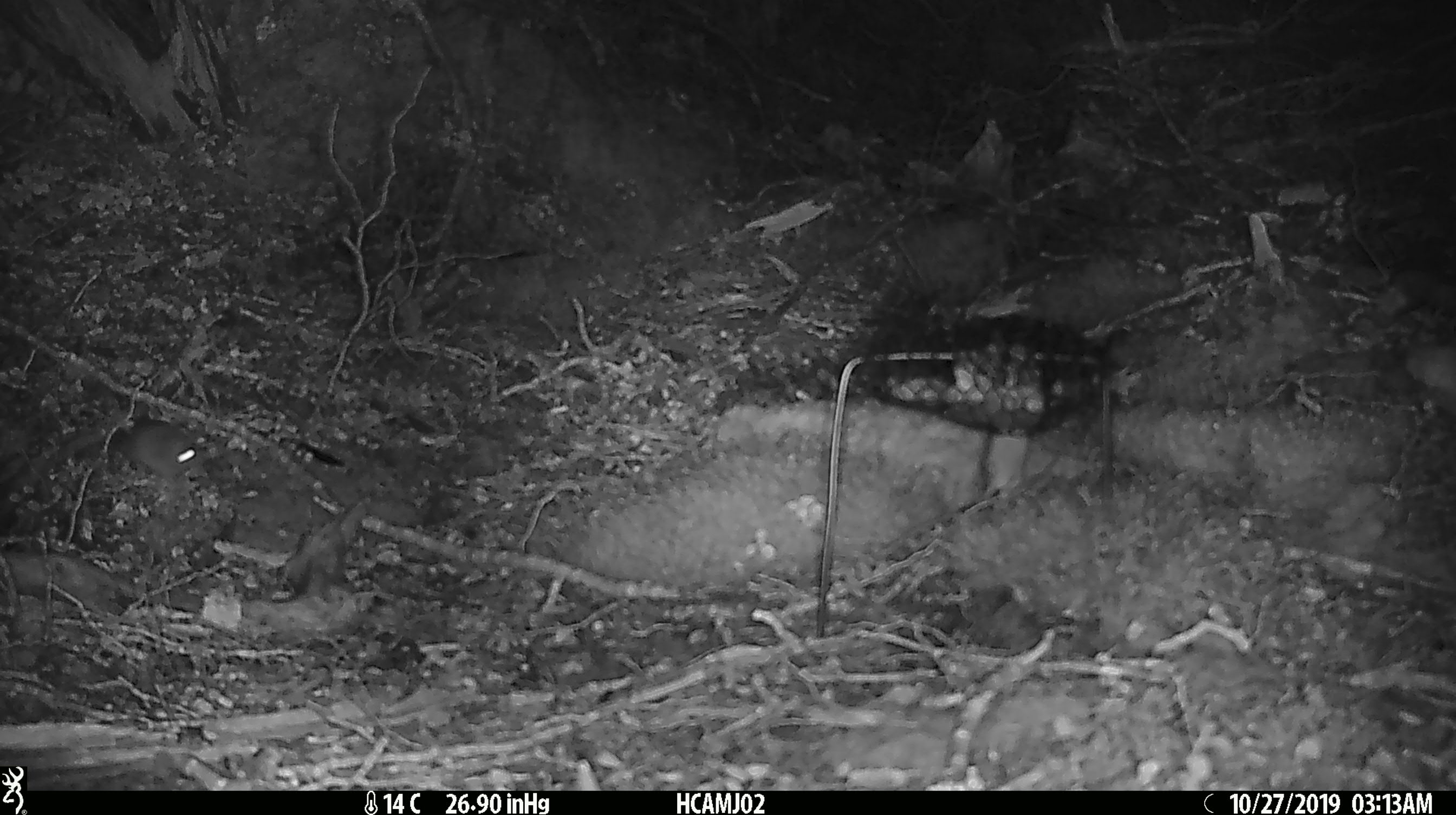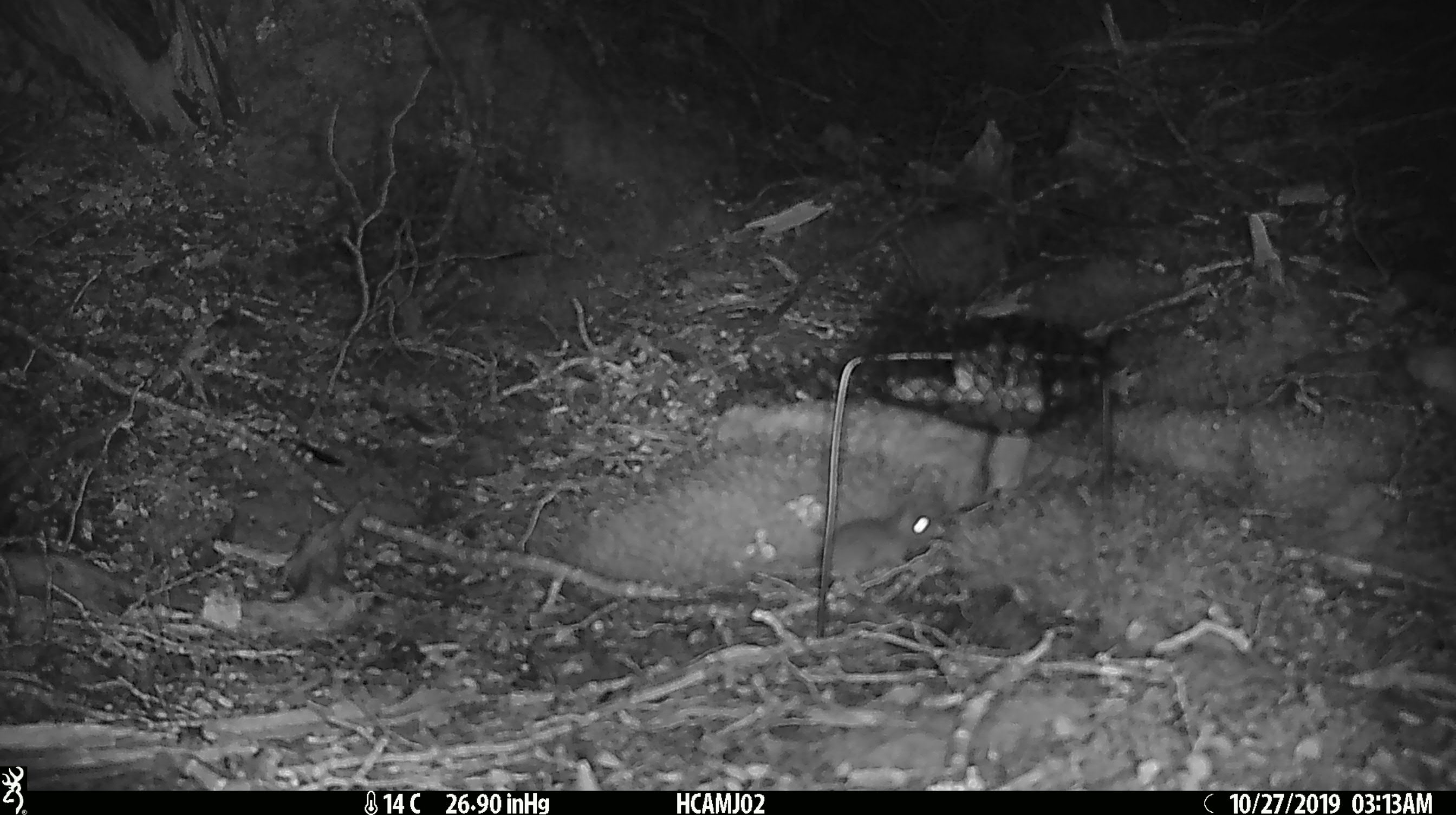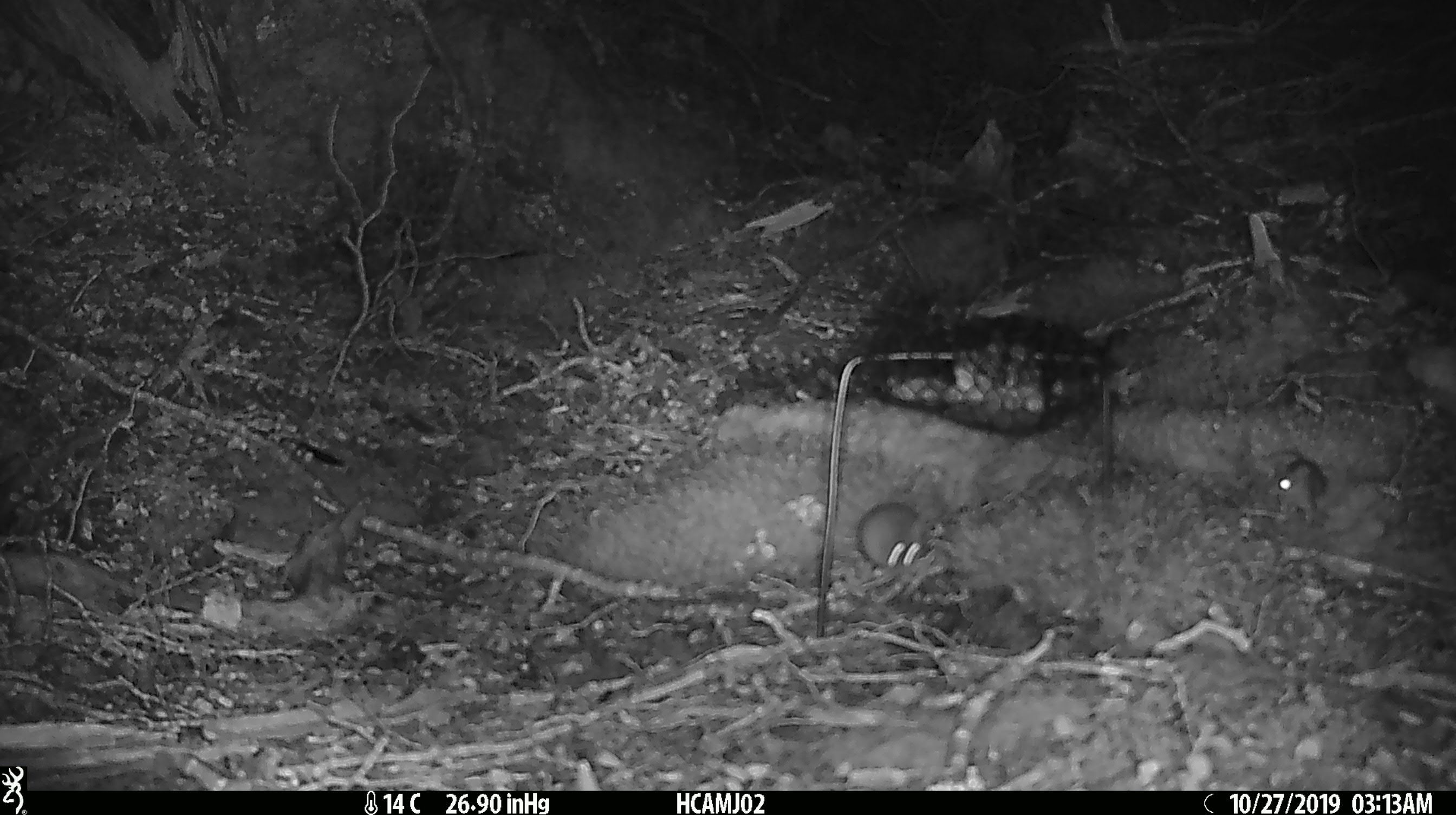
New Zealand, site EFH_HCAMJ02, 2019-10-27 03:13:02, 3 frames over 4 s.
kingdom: Animalia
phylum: Chordata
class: Mammalia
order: Rodentia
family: Muridae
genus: Mus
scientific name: Mus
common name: mouse